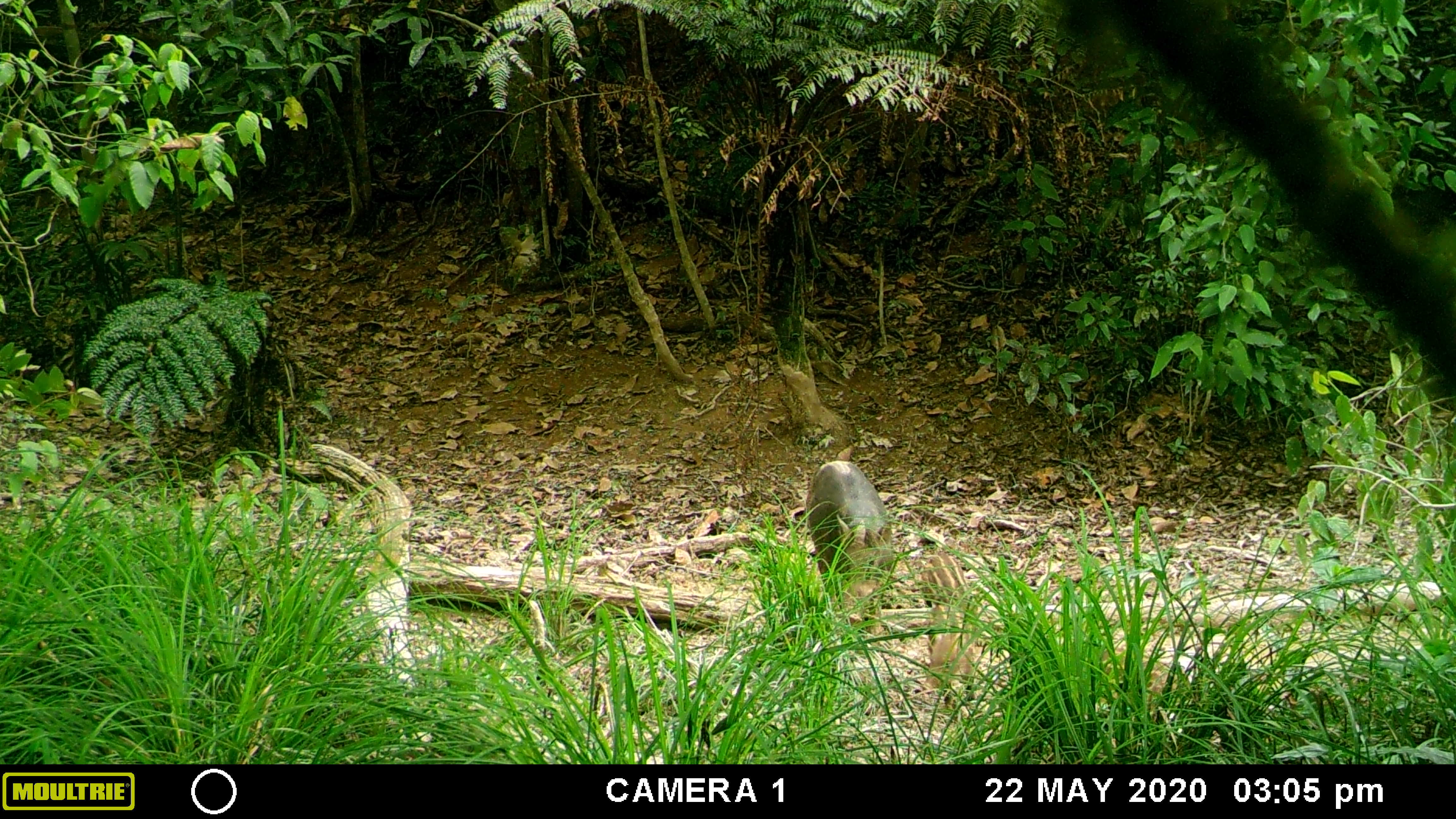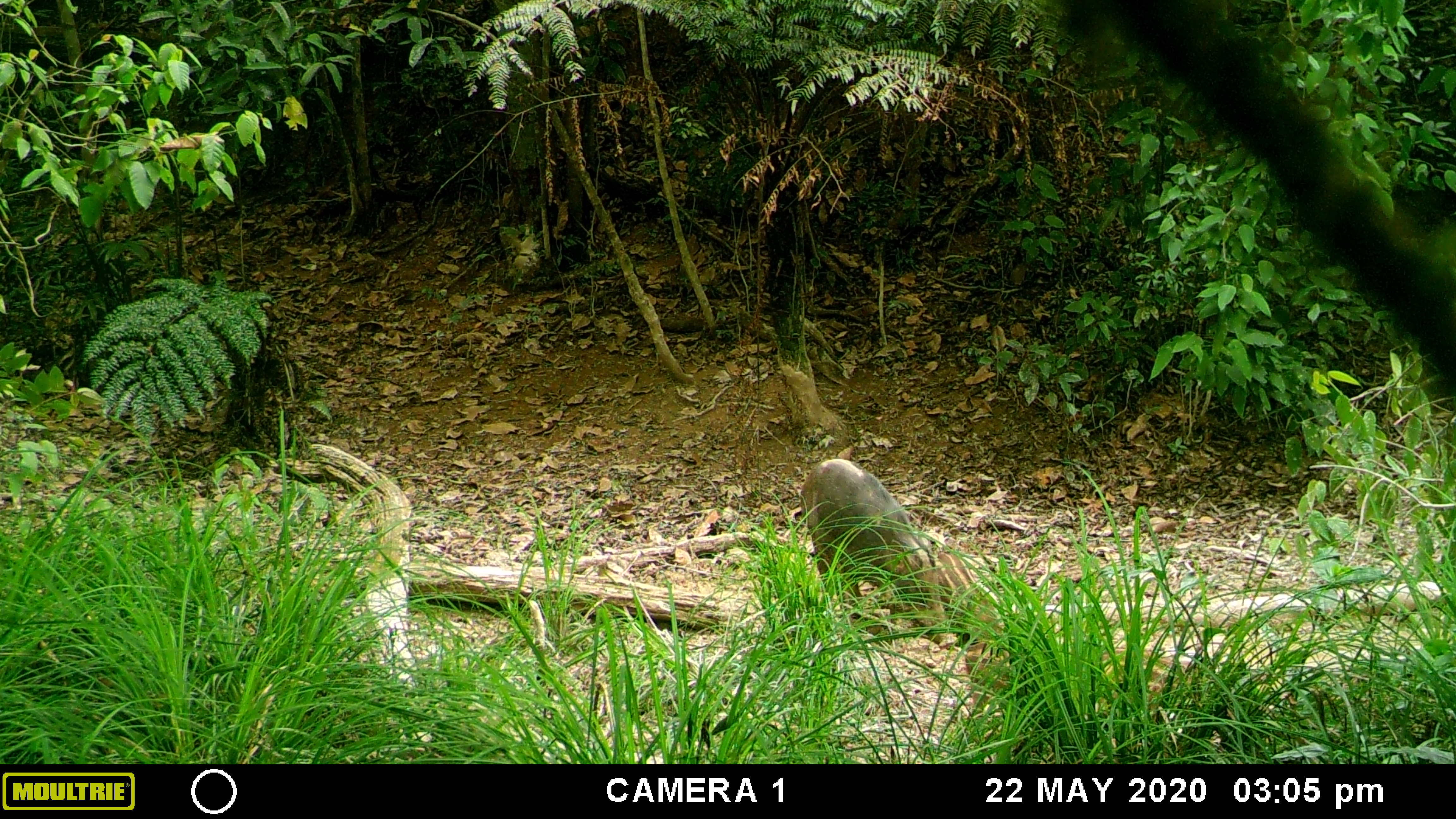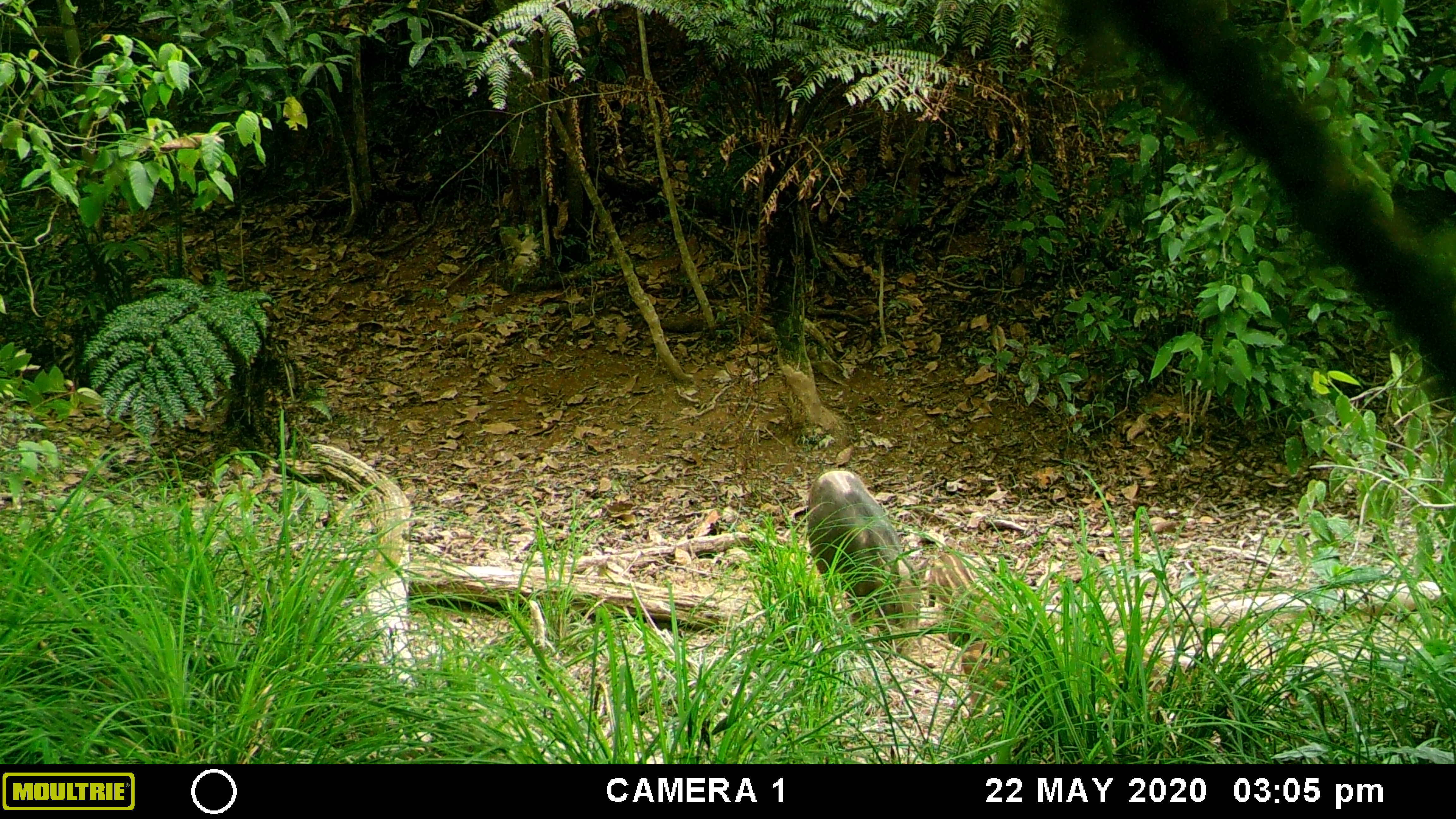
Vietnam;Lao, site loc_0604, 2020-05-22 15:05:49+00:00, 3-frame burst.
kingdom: Animalia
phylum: Chordata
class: Mammalia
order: Artiodactyla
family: Suidae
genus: Sus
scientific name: Sus scrofa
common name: eurasian wild pig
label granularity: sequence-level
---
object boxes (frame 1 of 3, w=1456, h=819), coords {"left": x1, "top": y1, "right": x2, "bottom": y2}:
eurasian wild pig: {"left": 808, "top": 460, "right": 893, "bottom": 636}; {"left": 920, "top": 603, "right": 977, "bottom": 708}; {"left": 1091, "top": 644, "right": 1174, "bottom": 714}; {"left": 919, "top": 545, "right": 976, "bottom": 612}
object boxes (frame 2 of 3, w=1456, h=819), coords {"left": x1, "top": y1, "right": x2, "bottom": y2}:
eurasian wild pig: {"left": 800, "top": 457, "right": 957, "bottom": 649}; {"left": 1091, "top": 644, "right": 1195, "bottom": 714}; {"left": 937, "top": 547, "right": 1004, "bottom": 642}; {"left": 965, "top": 642, "right": 1009, "bottom": 713}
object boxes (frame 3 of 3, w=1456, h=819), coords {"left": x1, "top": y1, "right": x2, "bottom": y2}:
eurasian wild pig: {"left": 807, "top": 469, "right": 931, "bottom": 655}; {"left": 926, "top": 551, "right": 1016, "bottom": 645}; {"left": 1082, "top": 645, "right": 1192, "bottom": 710}; {"left": 961, "top": 639, "right": 1009, "bottom": 717}